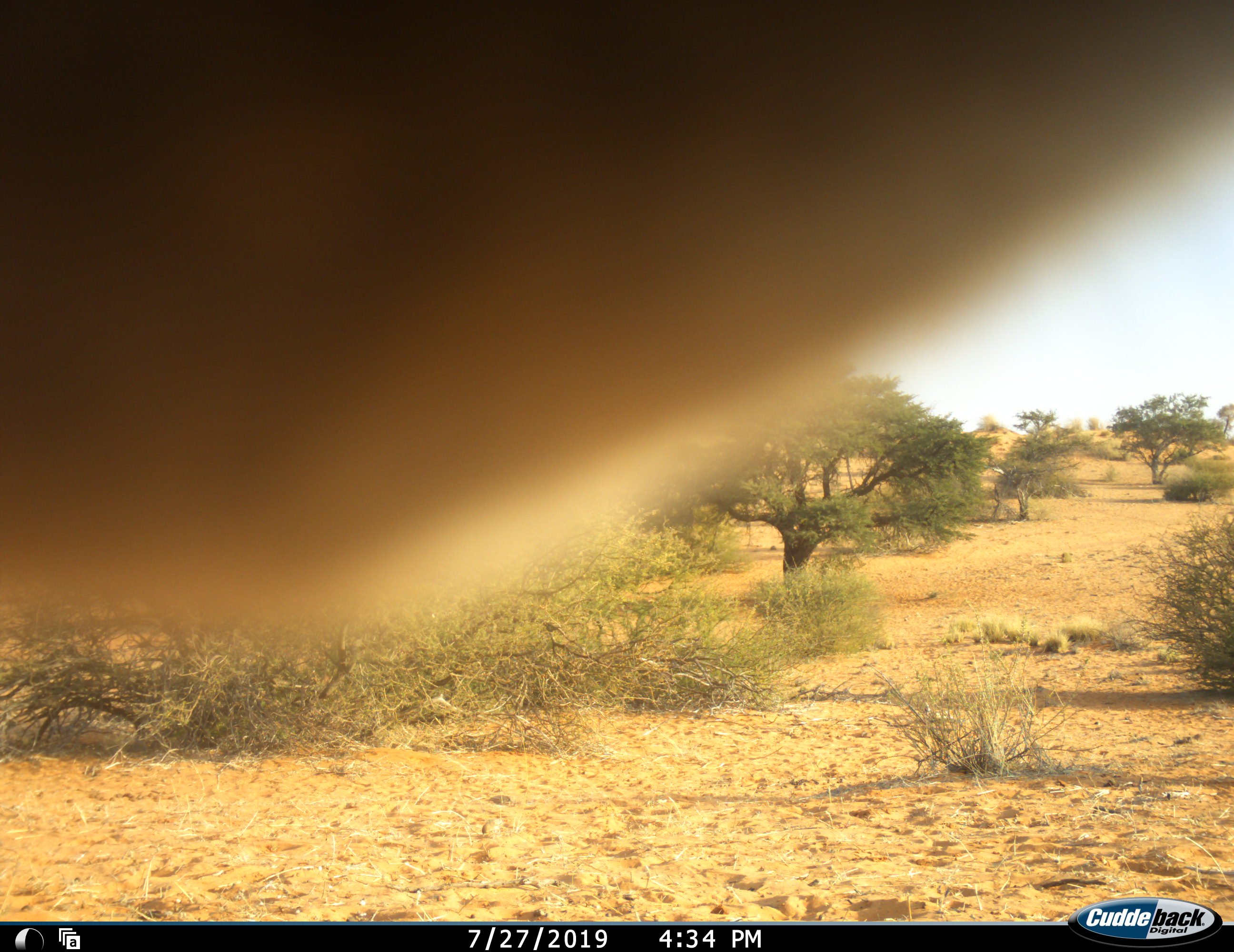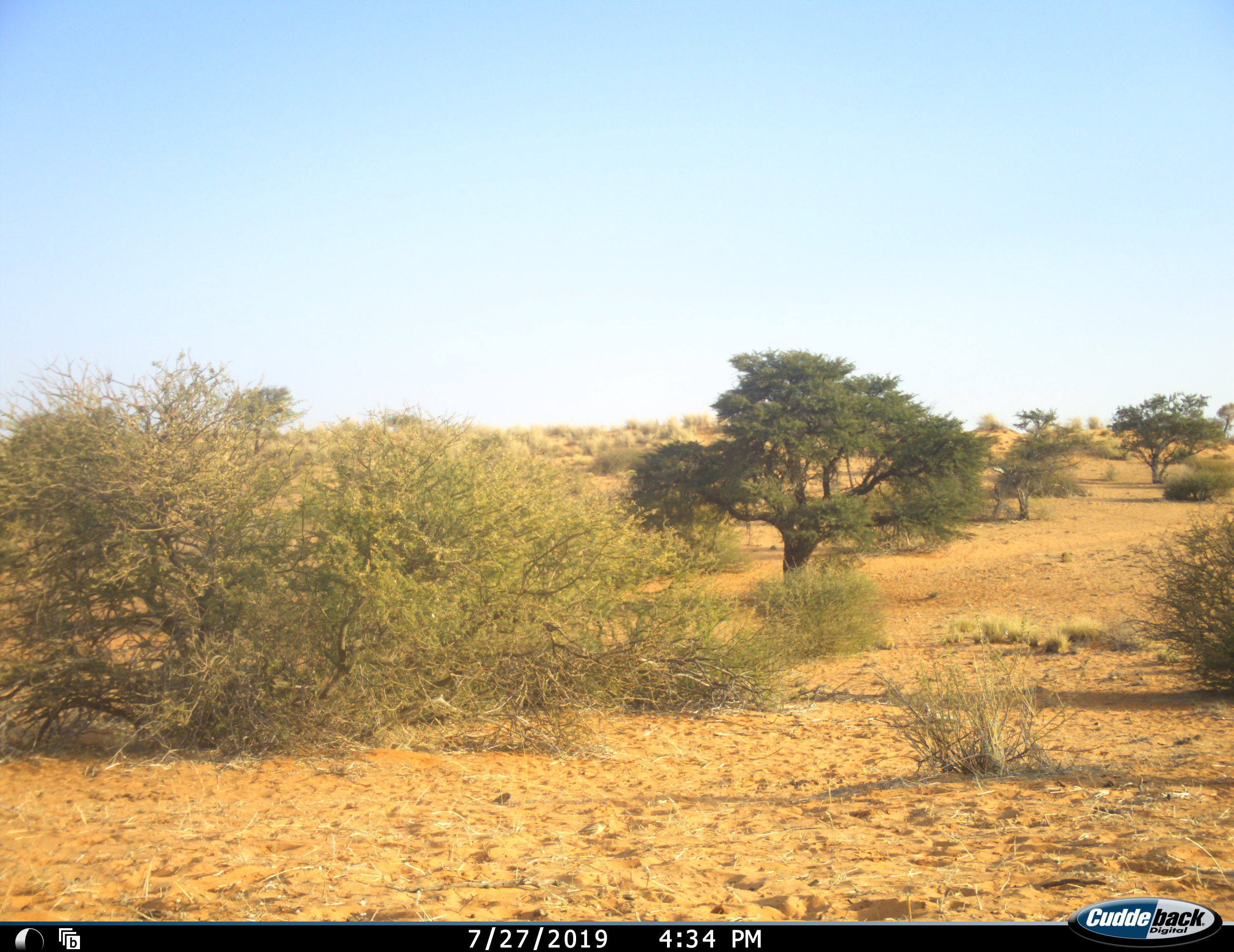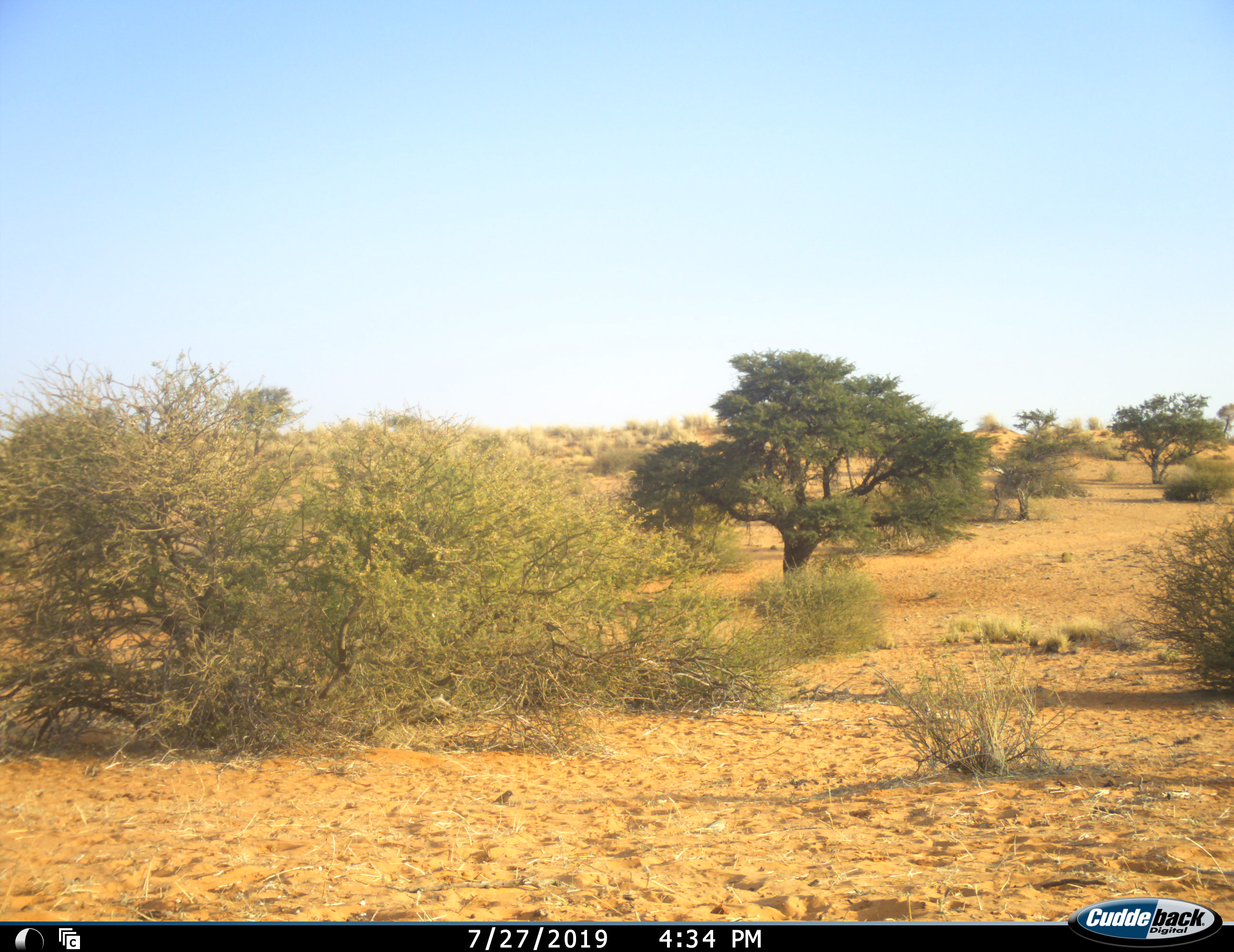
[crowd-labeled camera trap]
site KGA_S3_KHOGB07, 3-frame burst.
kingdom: Animalia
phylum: Chordata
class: Mammalia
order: Artiodactyla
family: Bovidae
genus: Antidorcas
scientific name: Antidorcas marsupialis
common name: springbok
Springbok (Antidorcas marsupialis), count 1. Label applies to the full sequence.